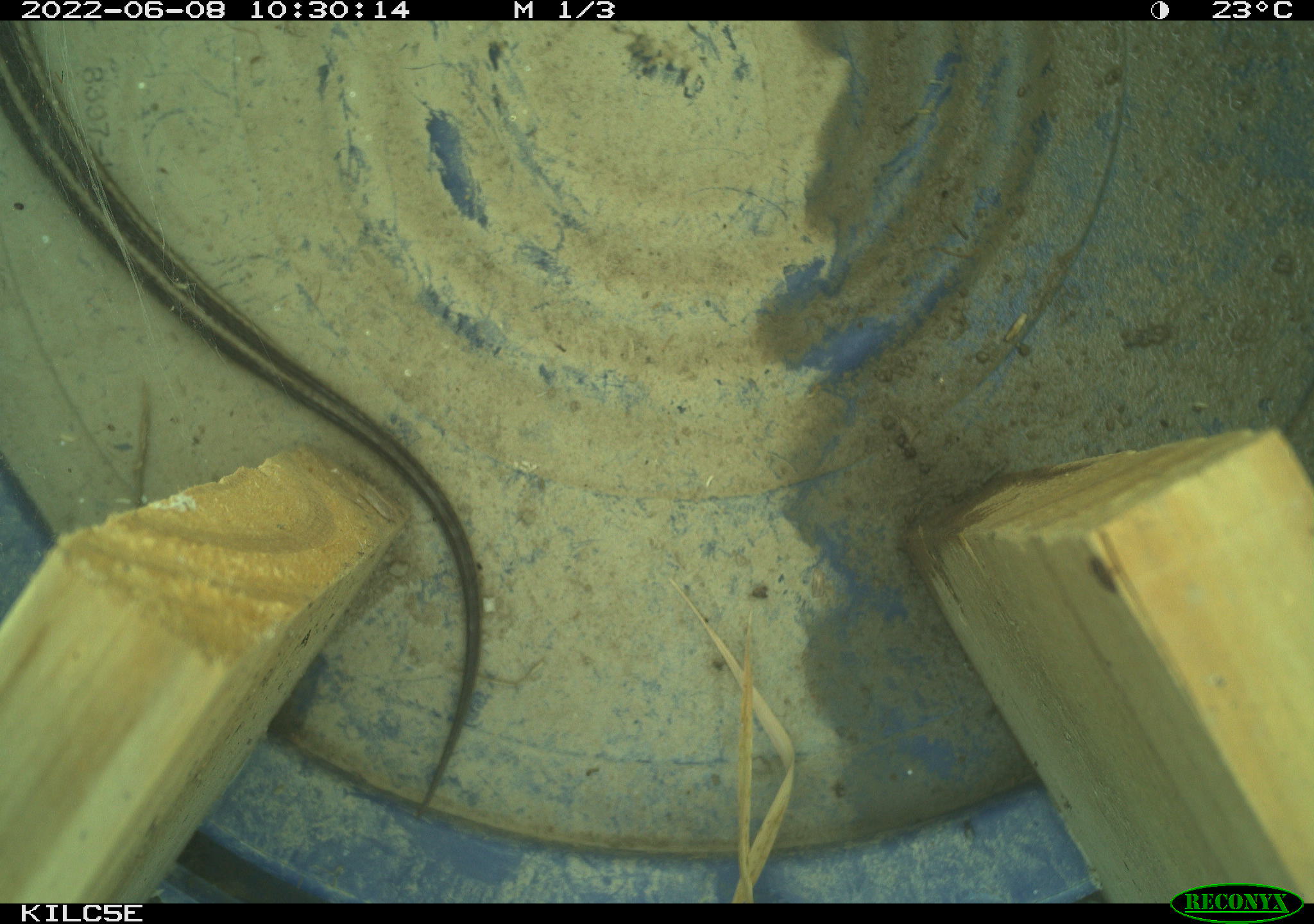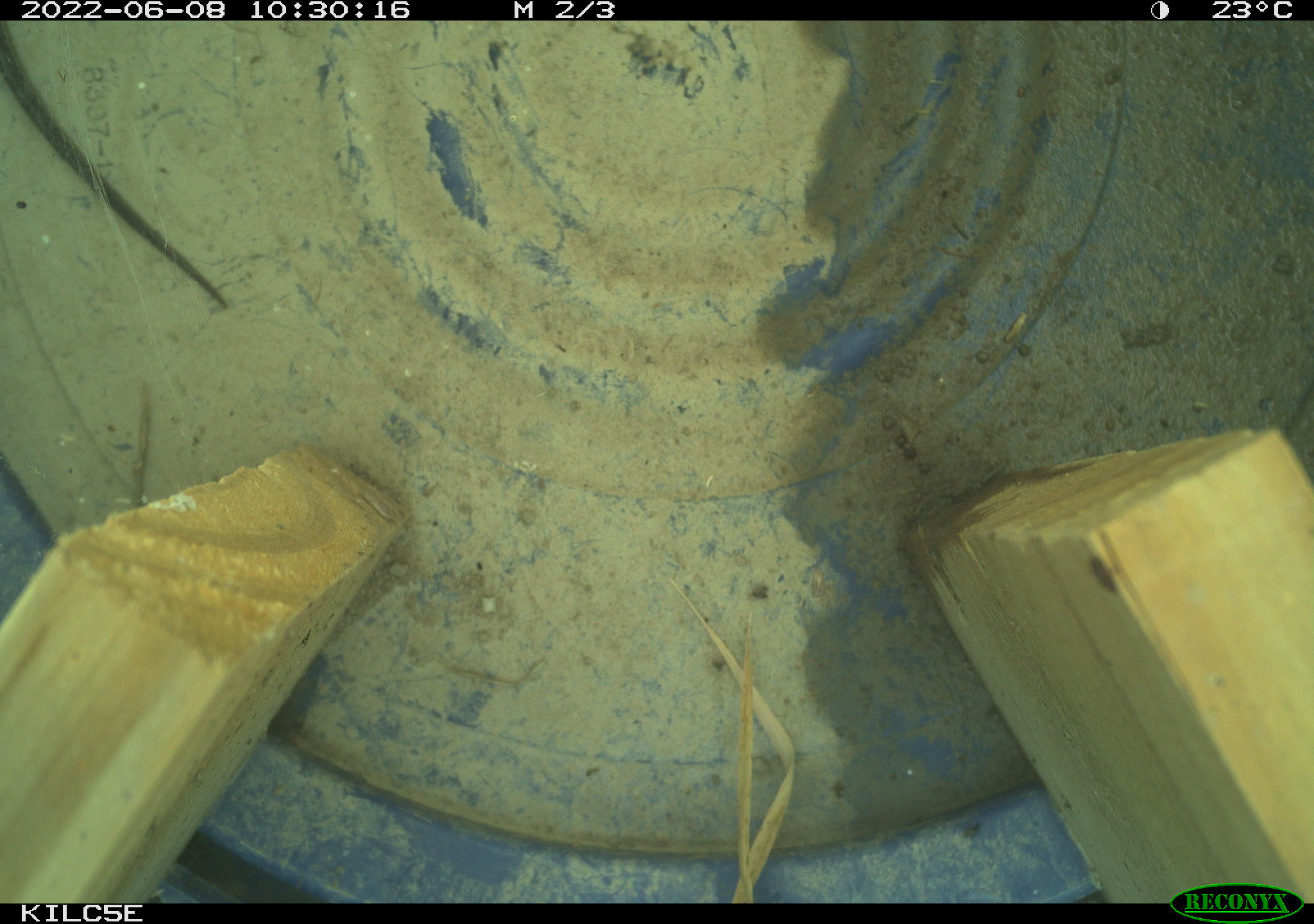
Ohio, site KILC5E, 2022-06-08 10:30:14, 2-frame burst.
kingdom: Animalia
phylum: Chordata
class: Reptilia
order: Squamata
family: Colubridae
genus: Thamnophis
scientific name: Thamnophis sirtalis sirtalis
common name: eastern gartersnake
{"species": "eastern gartersnake (Thamnophis sirtalis sirtalis)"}